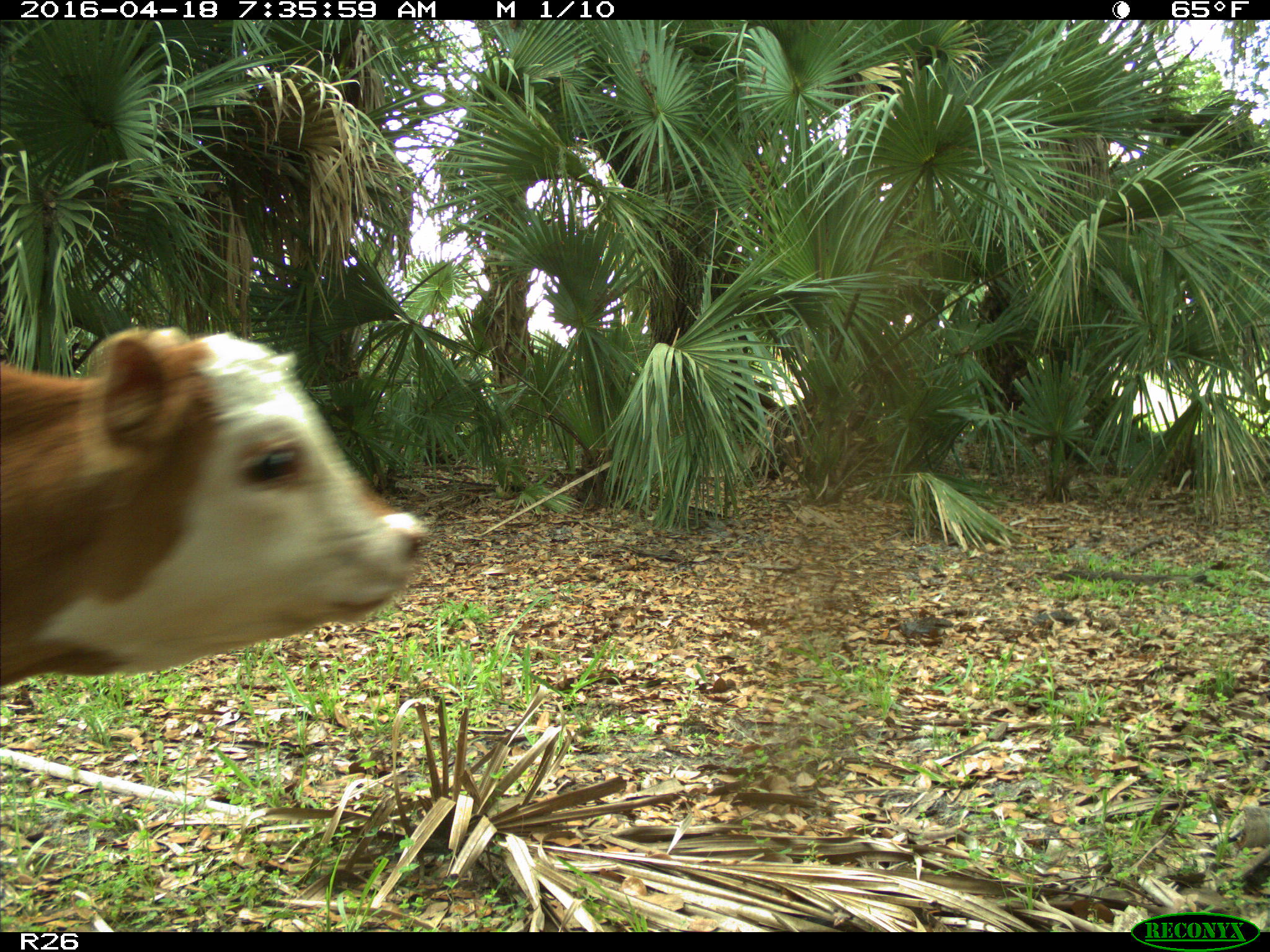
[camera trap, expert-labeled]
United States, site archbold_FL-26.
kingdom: Animalia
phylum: Chordata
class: Mammalia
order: Artiodactyla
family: Bovidae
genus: Bos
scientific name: Bos taurus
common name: domestic cow